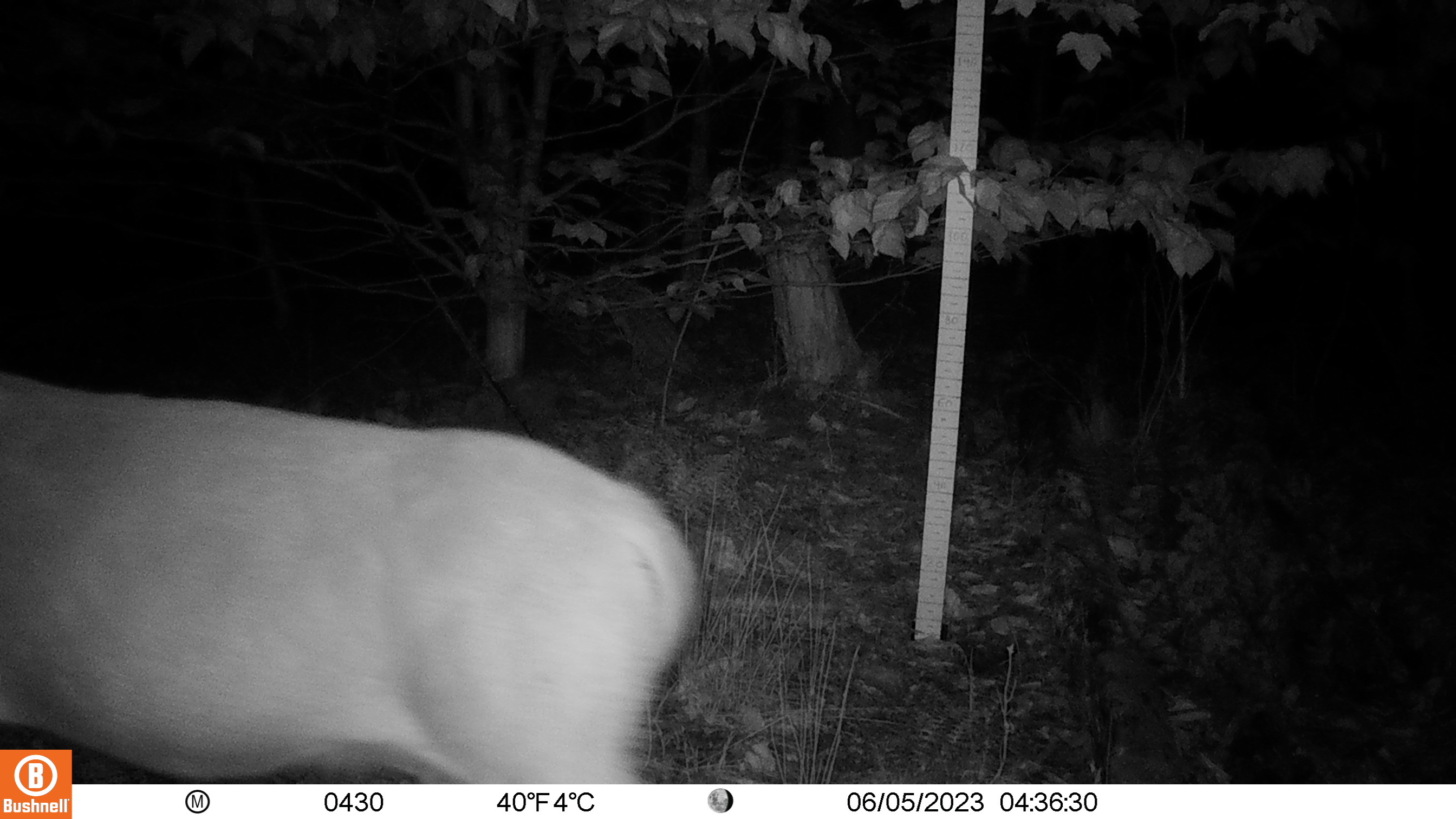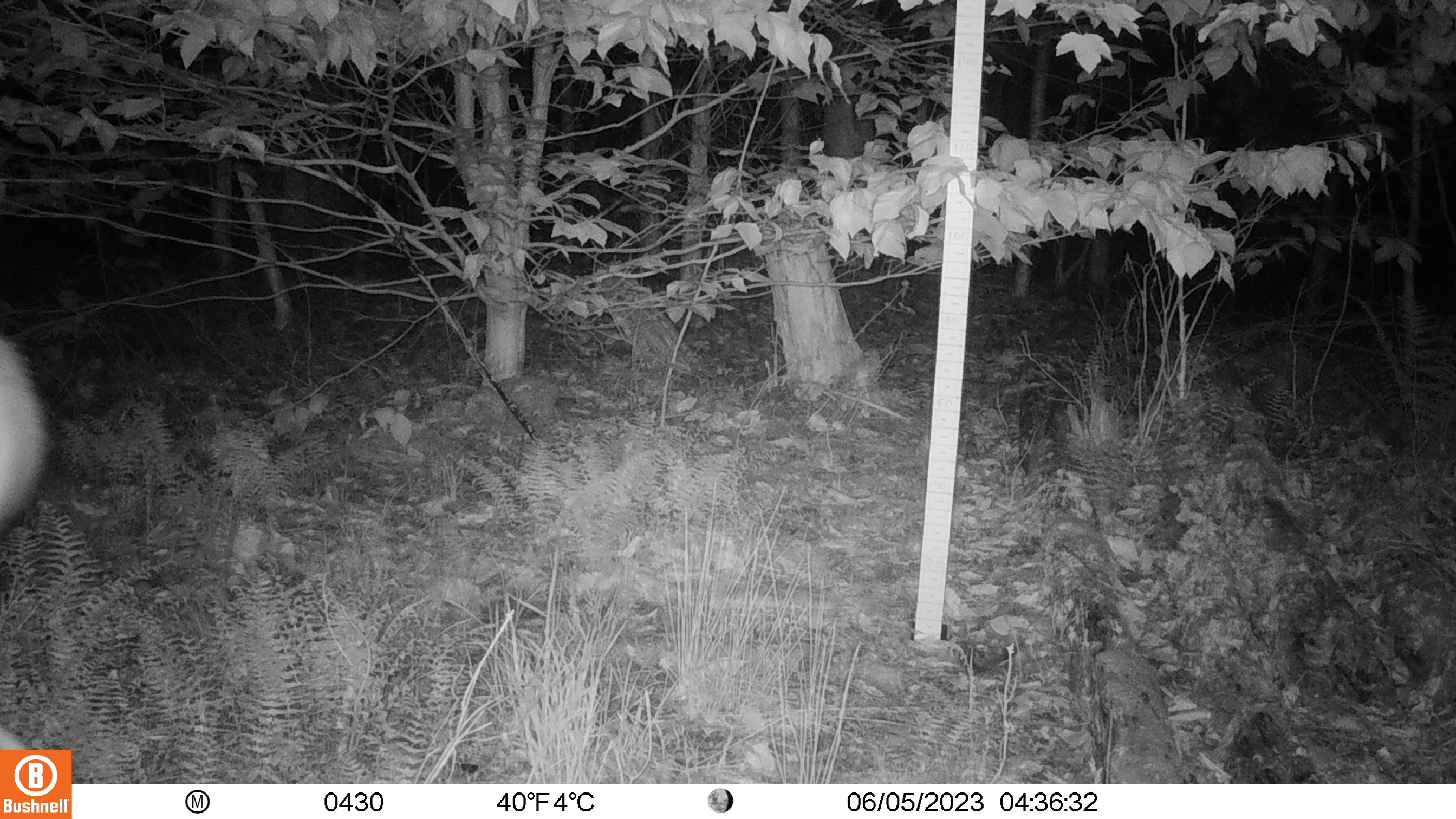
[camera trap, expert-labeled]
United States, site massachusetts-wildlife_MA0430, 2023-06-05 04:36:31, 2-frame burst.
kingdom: Animalia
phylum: Chordata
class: Mammalia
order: Artiodactyla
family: Cervidae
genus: Odocoileus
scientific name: Odocoileus virginianus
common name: white-tailed deer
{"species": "white-tailed deer (Odocoileus virginianus)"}